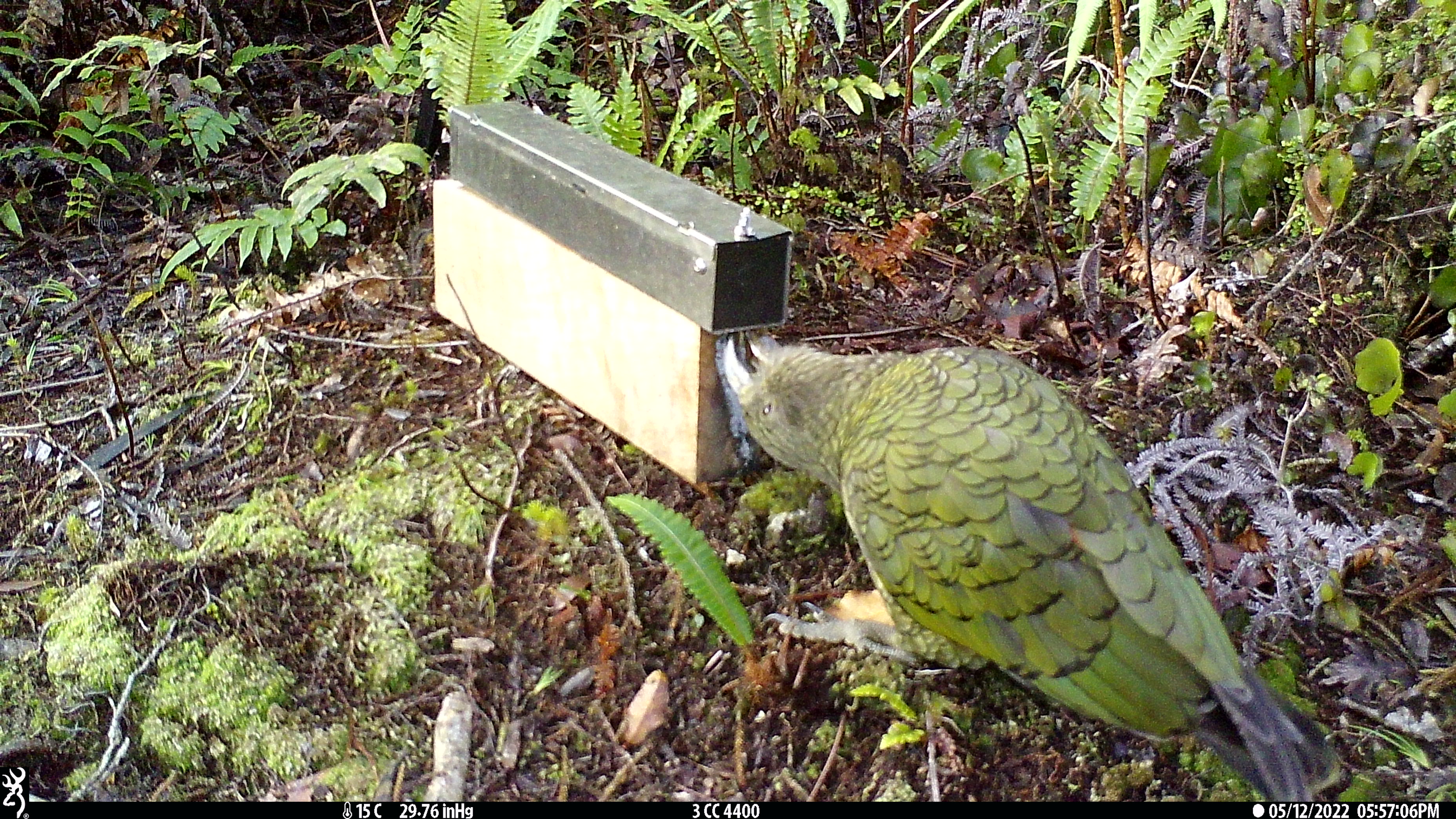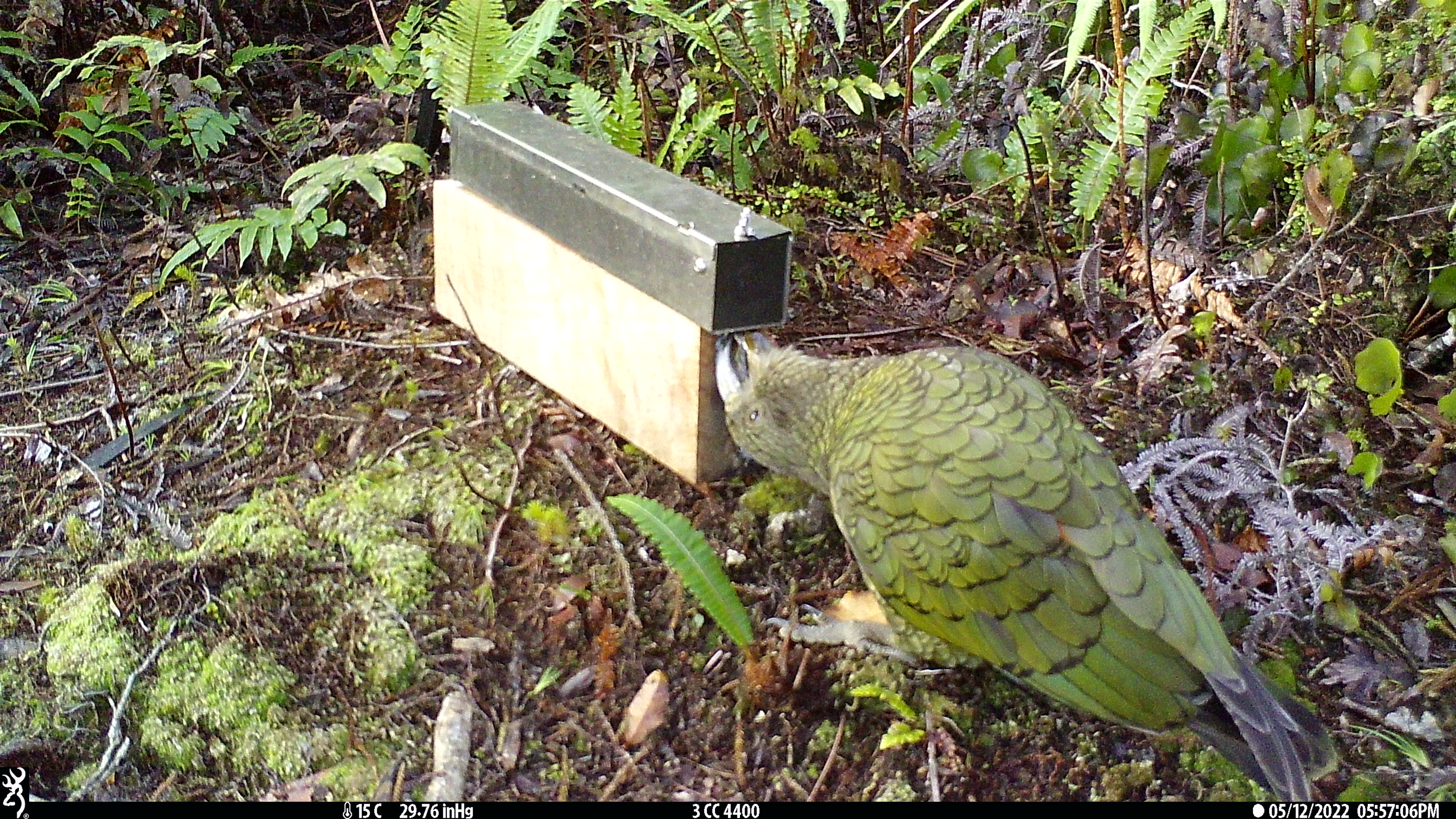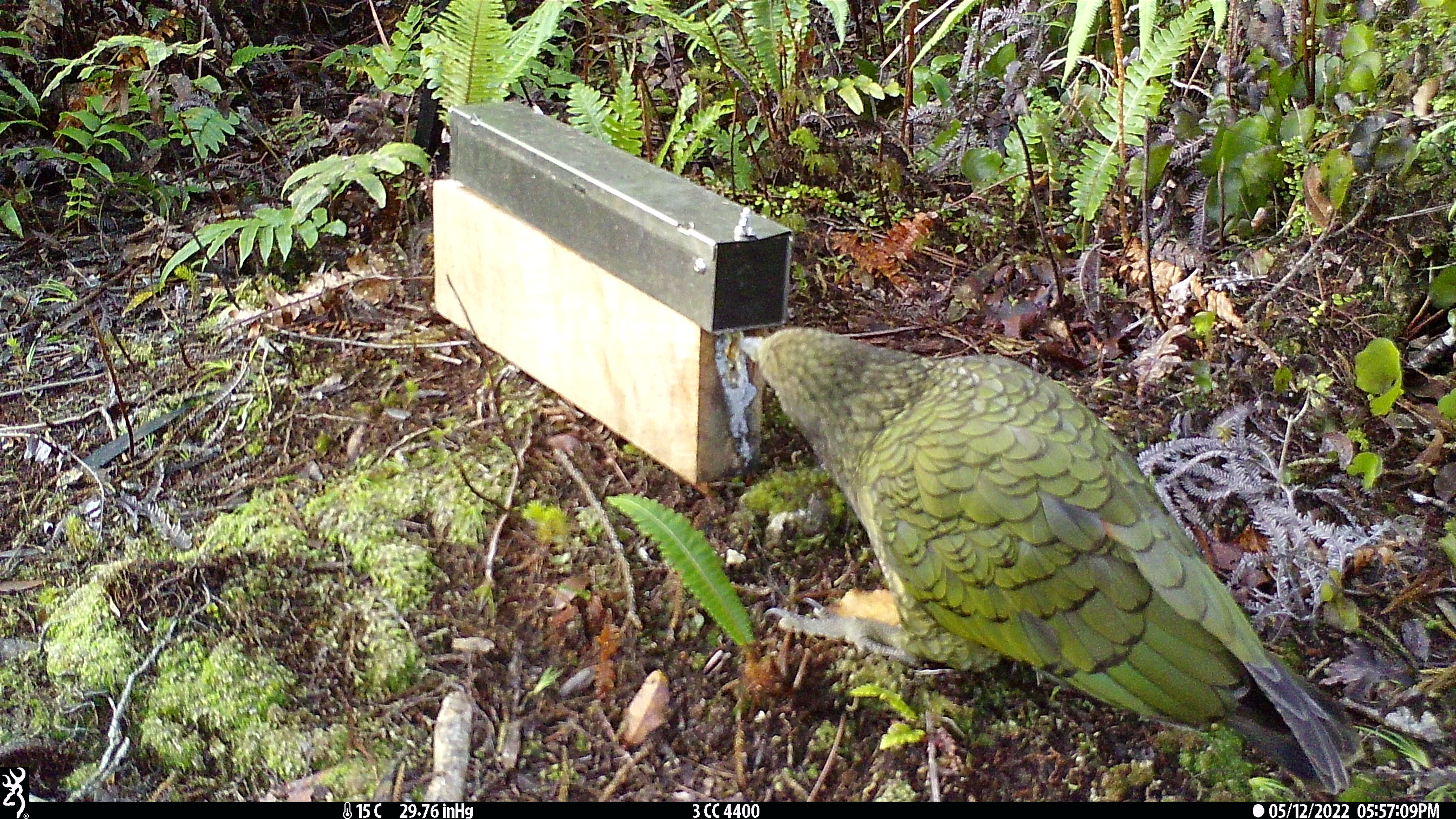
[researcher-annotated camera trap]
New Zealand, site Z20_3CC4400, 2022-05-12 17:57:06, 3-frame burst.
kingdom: Animalia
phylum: Chordata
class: Aves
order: Psittaciformes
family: Strigopidae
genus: Nestor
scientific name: Nestor notabilis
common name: kea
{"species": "kea (Nestor notabilis)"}